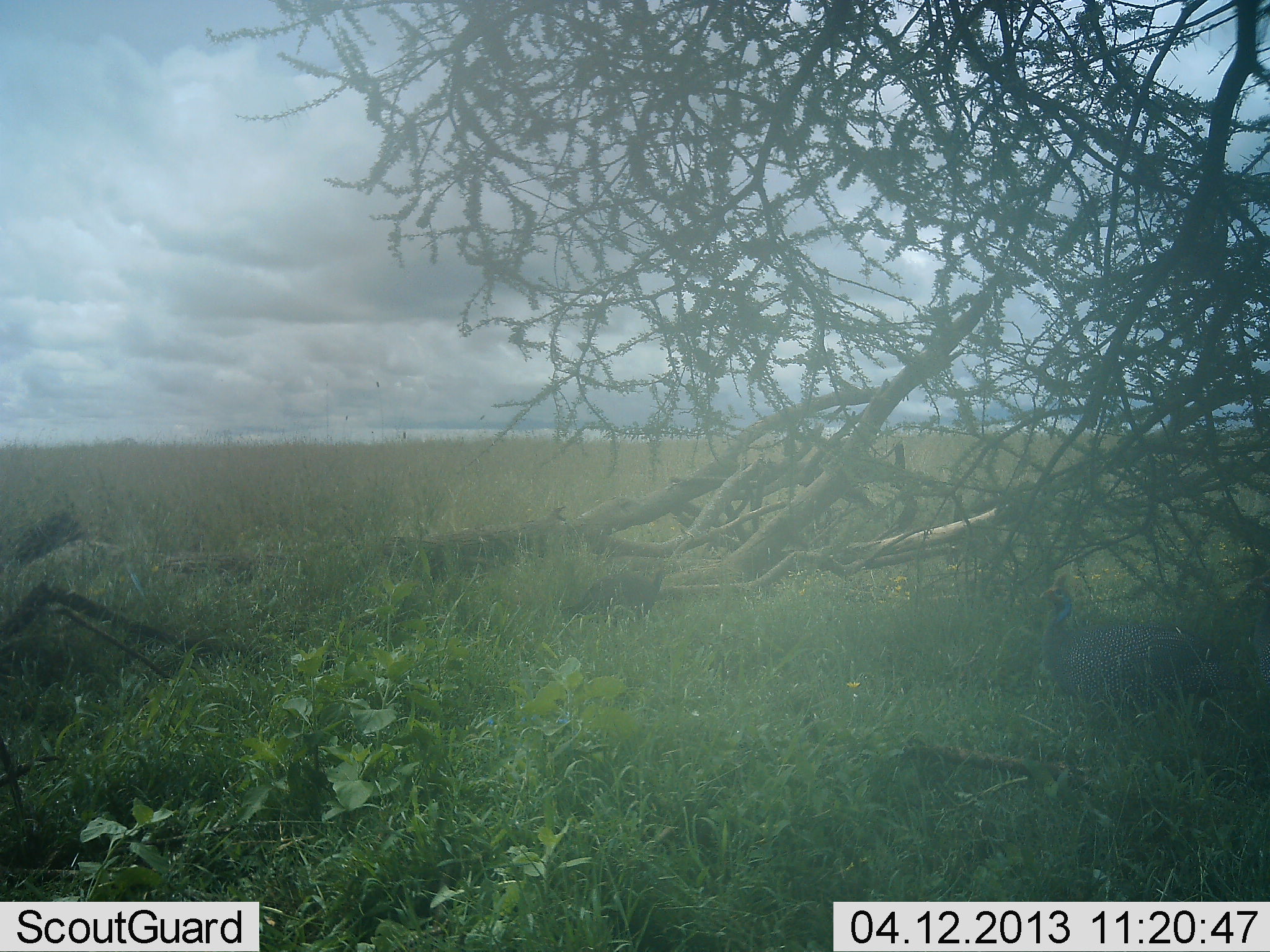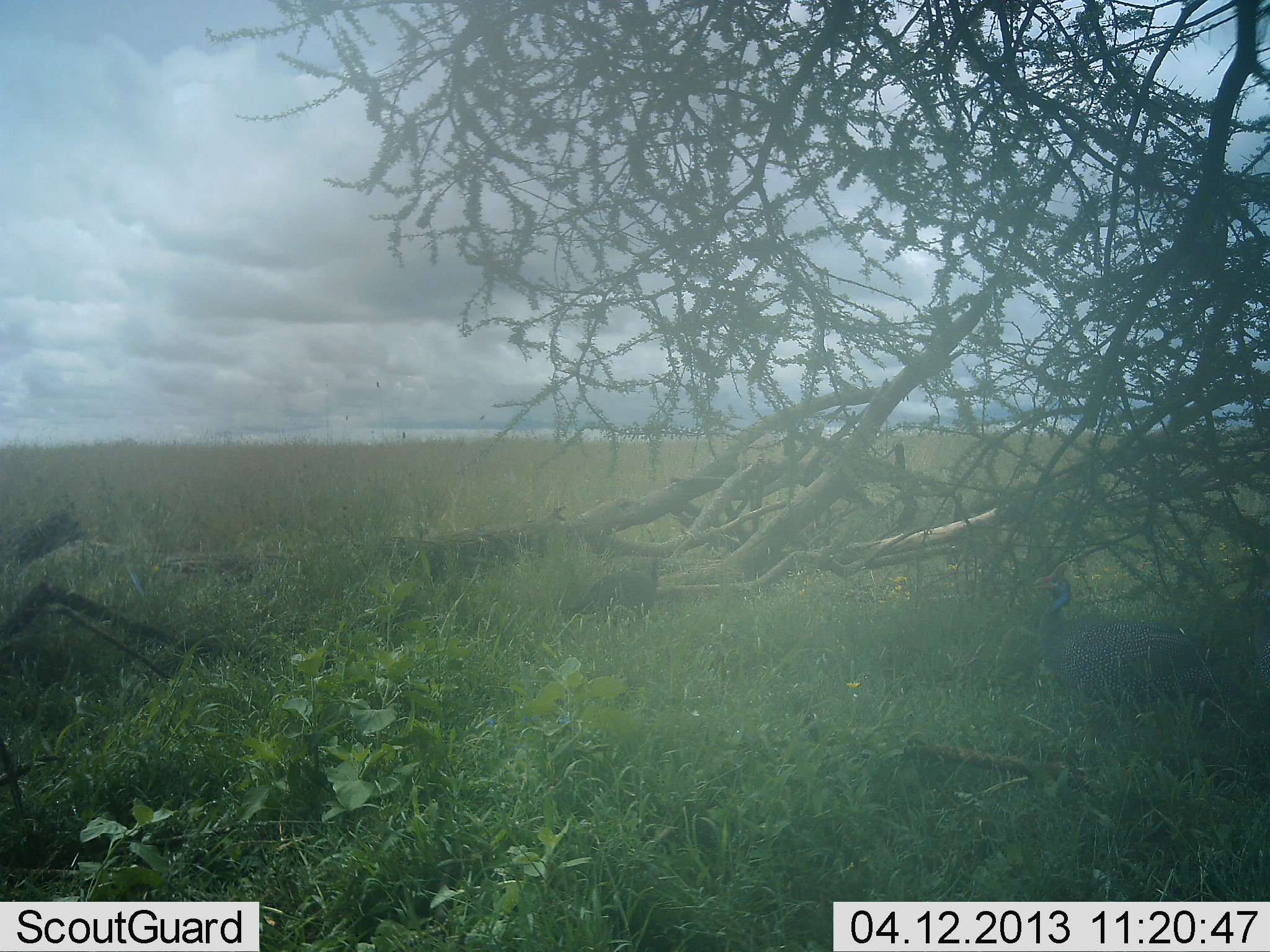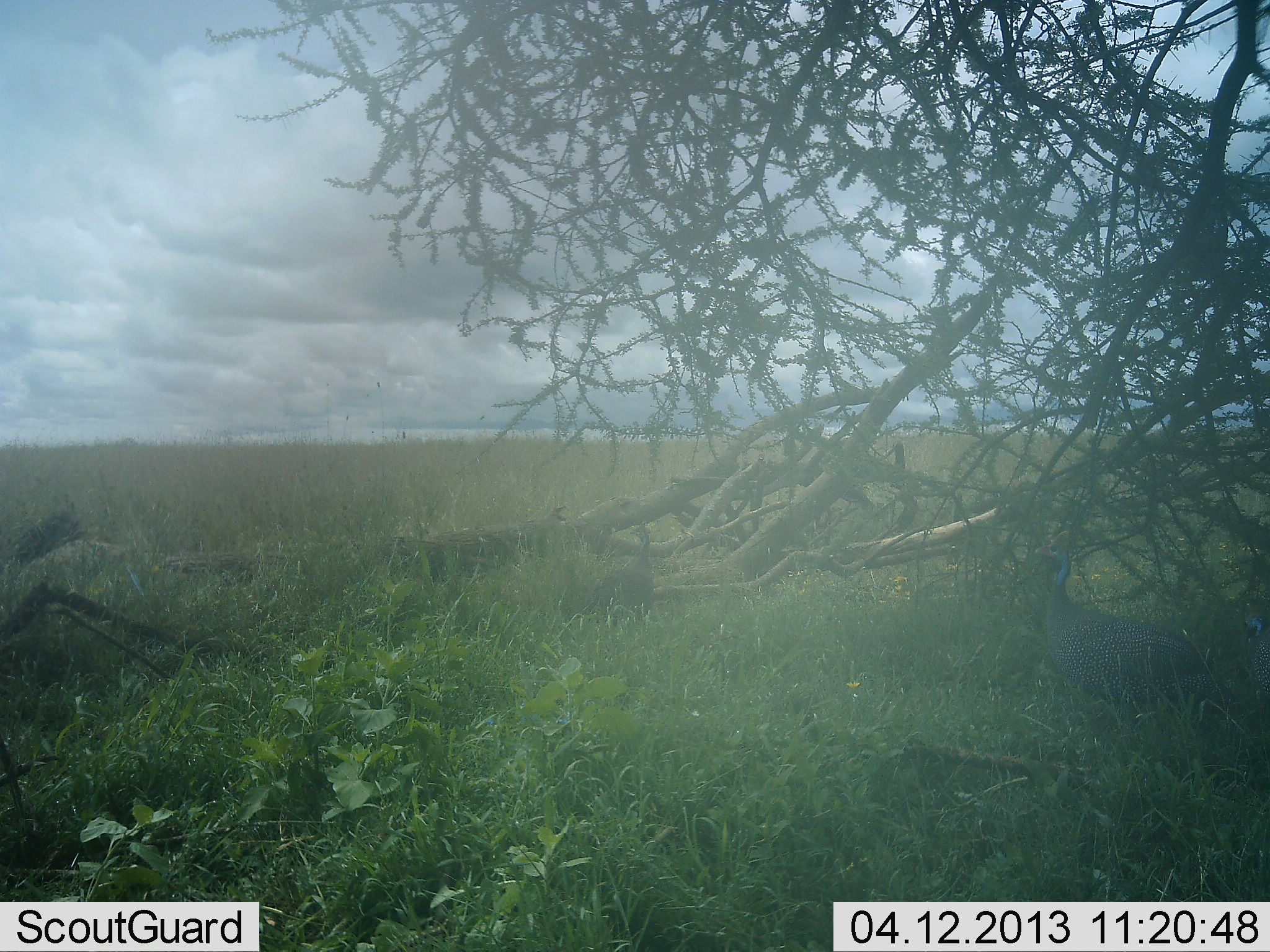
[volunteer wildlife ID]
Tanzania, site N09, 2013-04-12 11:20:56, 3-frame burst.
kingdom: Animalia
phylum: Chordata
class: Aves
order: Galliformes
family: Numididae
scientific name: Numididae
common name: guinea fowl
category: guineafowl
Guineafowl (guinea fowl) (Numididae), count 2. Behavior (volunteer vote fractions): standing 62%, resting 6%, moving 16%, interacting 0%. Young present (vote fraction): 0%. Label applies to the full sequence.